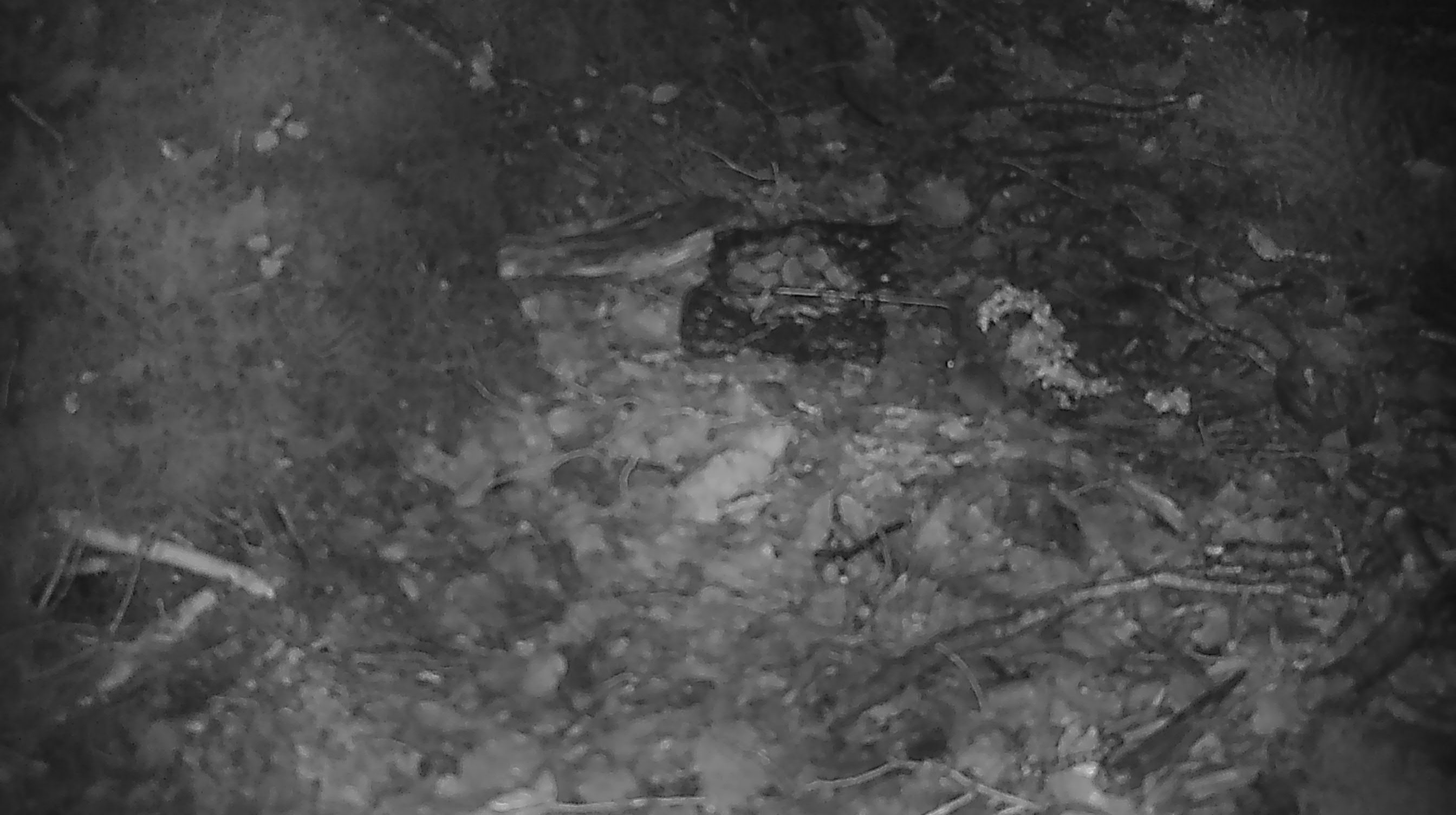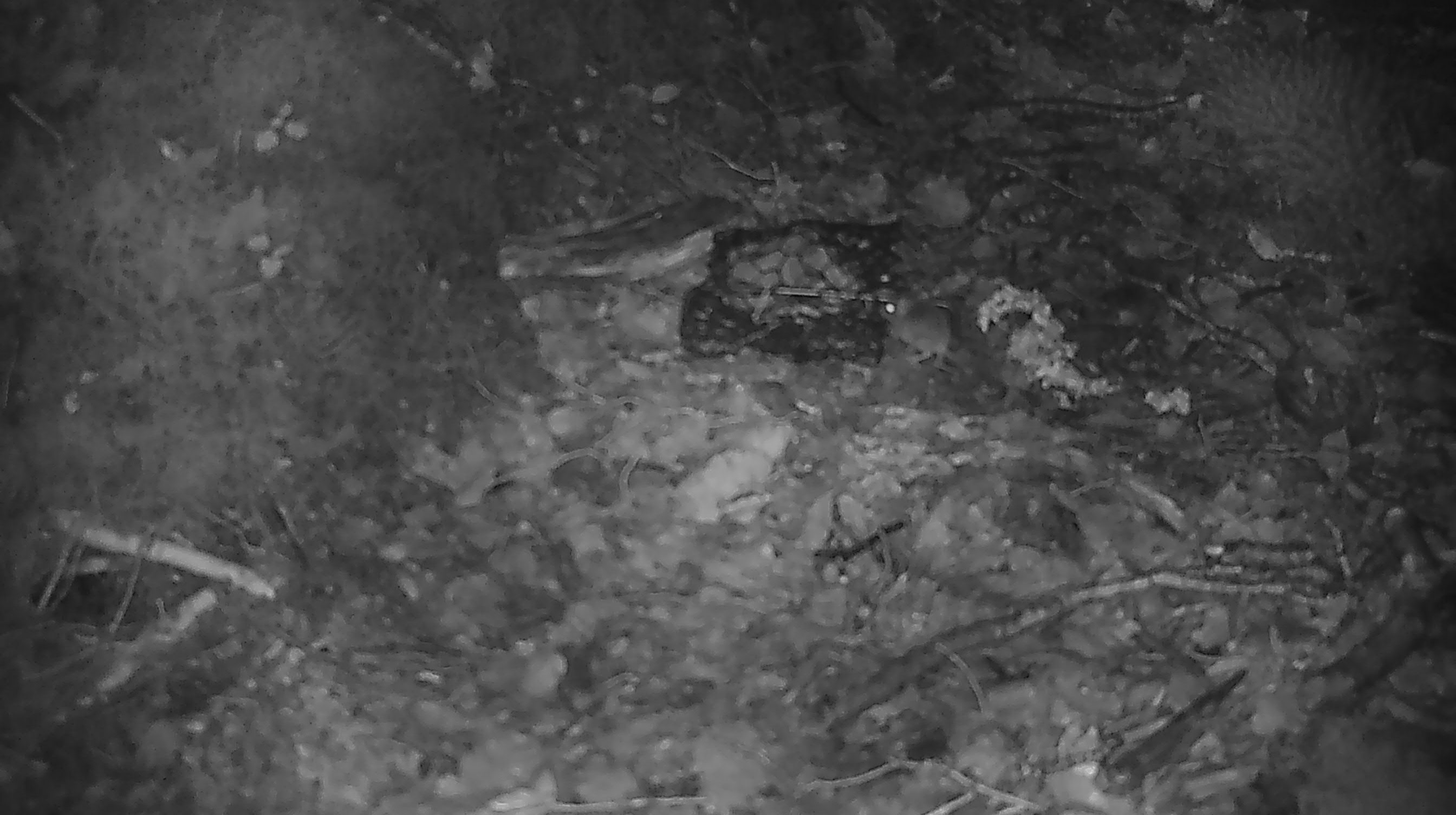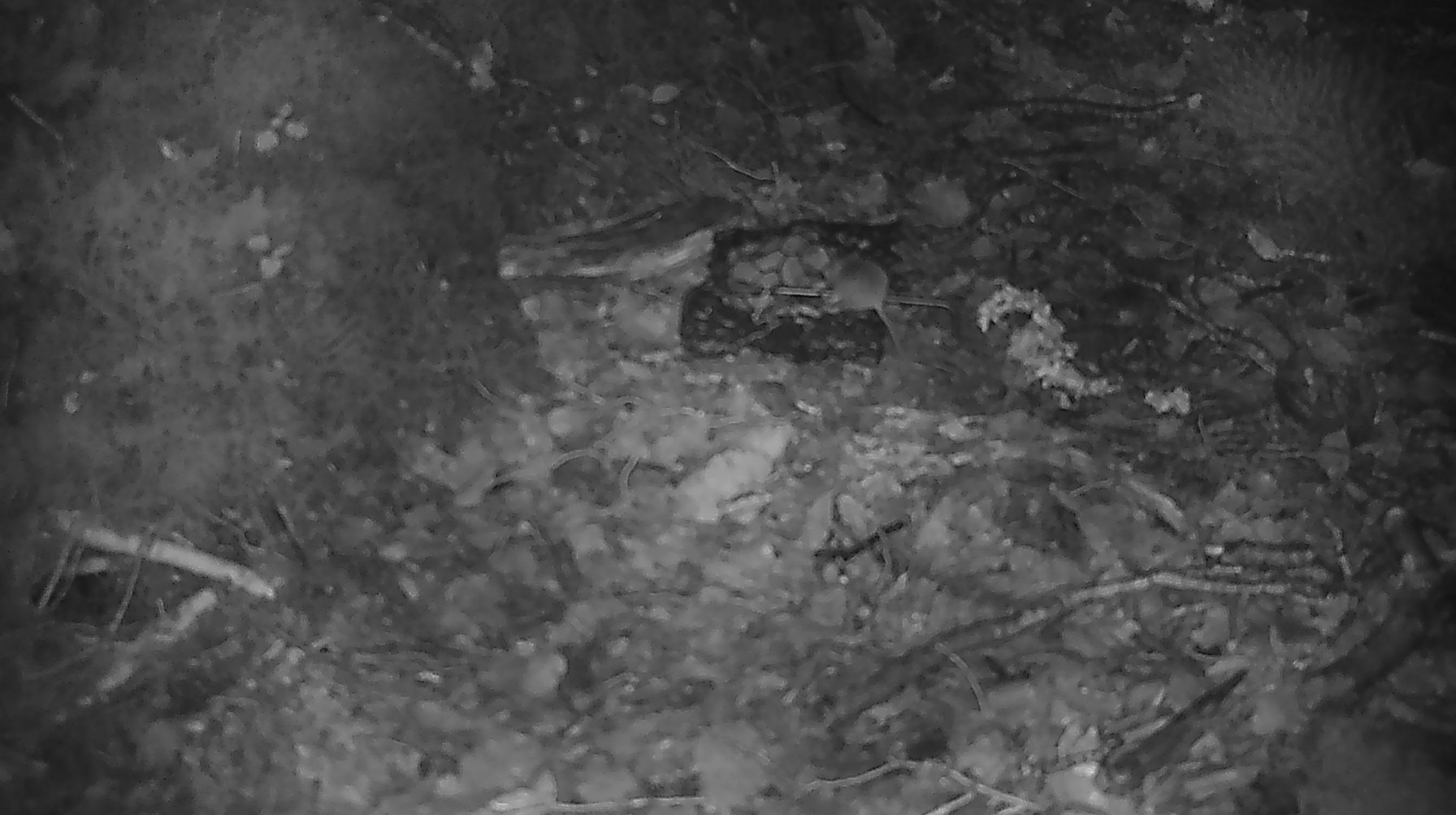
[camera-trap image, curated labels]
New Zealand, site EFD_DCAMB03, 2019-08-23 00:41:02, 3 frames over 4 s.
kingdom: Animalia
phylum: Chordata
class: Mammalia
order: Rodentia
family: Muridae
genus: Mus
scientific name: Mus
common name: mouse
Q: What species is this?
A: Mouse (Mus).